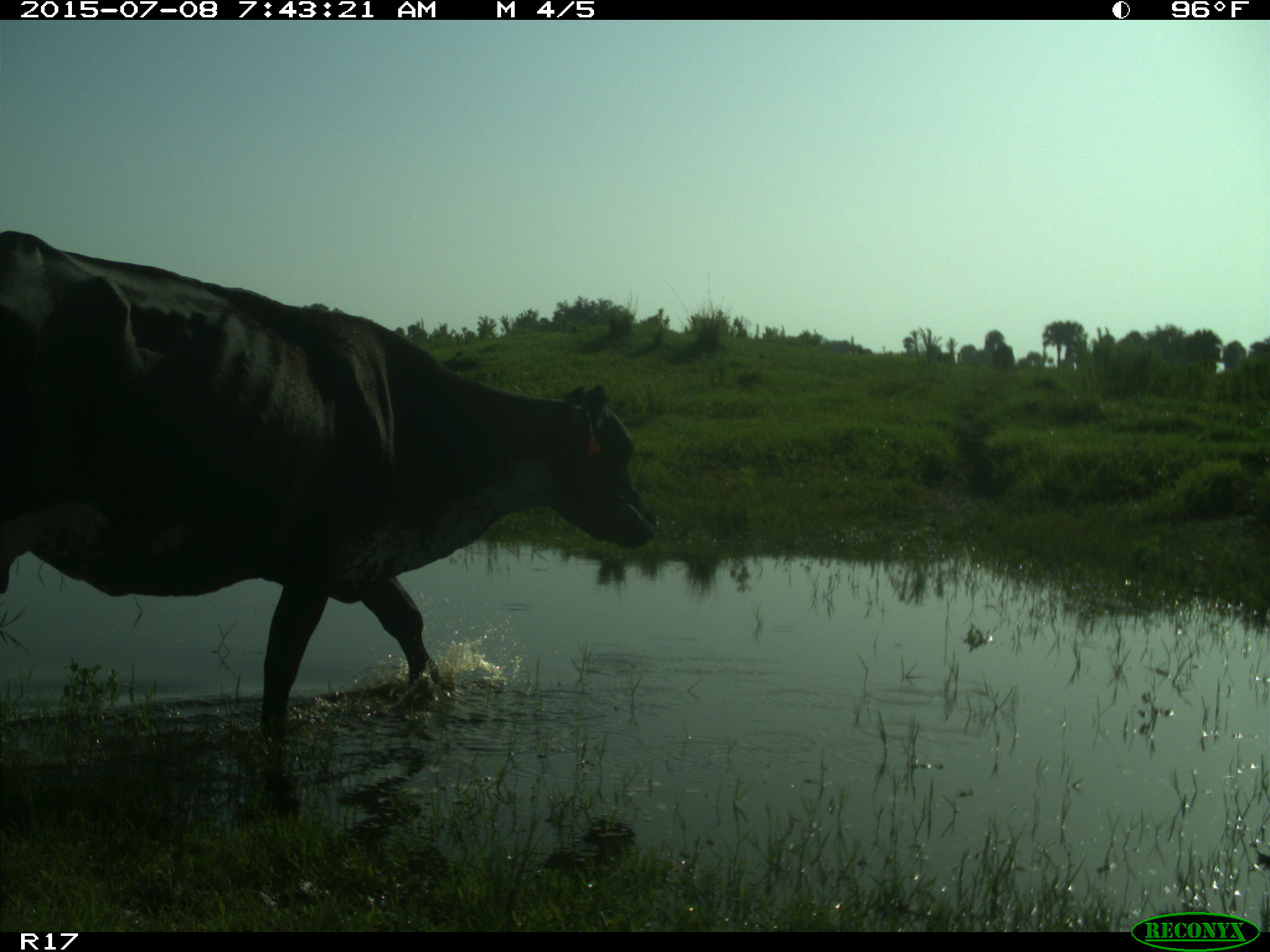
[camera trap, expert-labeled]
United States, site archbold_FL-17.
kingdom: Animalia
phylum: Chordata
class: Mammalia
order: Artiodactyla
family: Bovidae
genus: Bos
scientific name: Bos taurus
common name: domestic cow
Bos taurus (domestic cow).